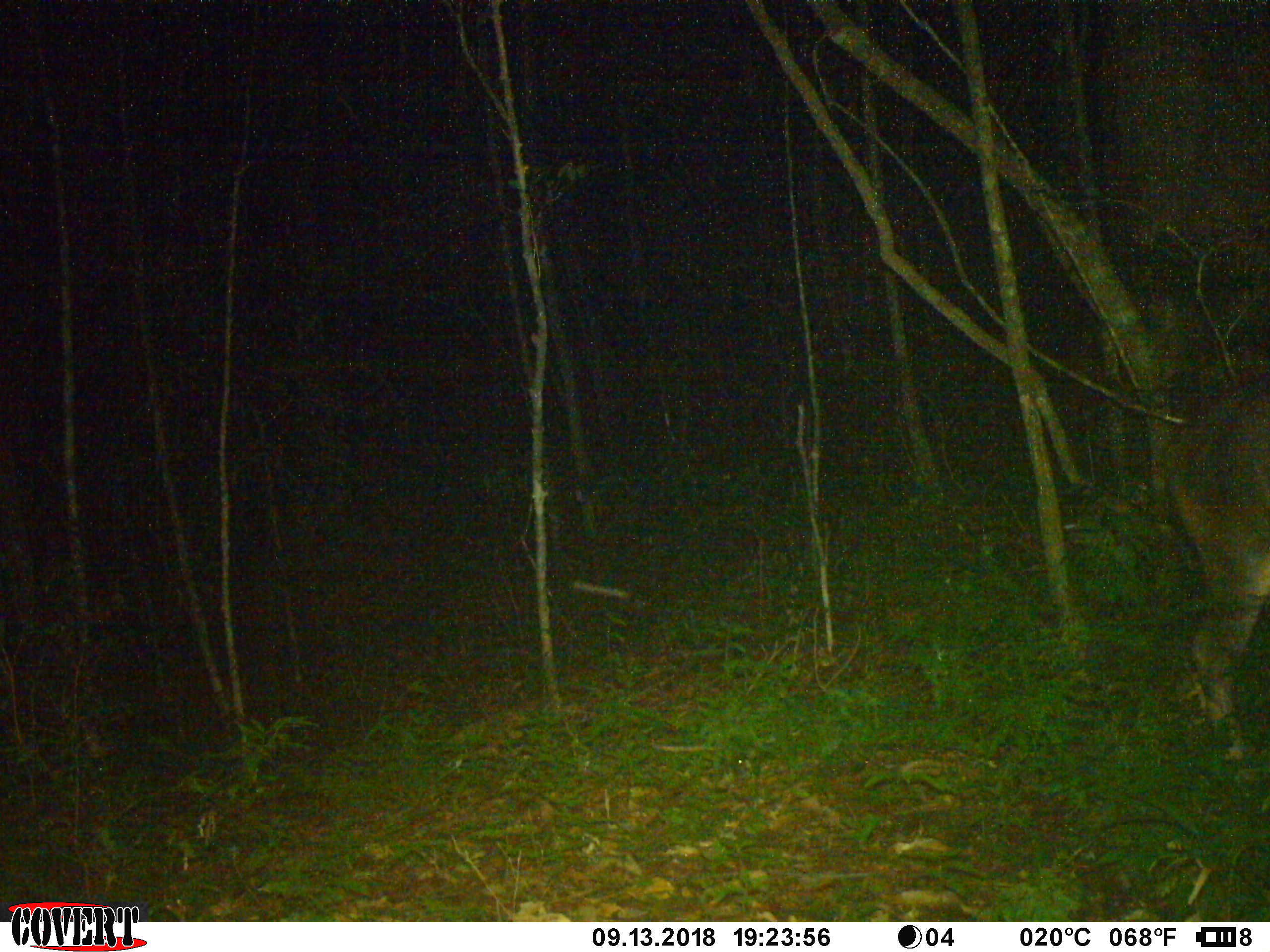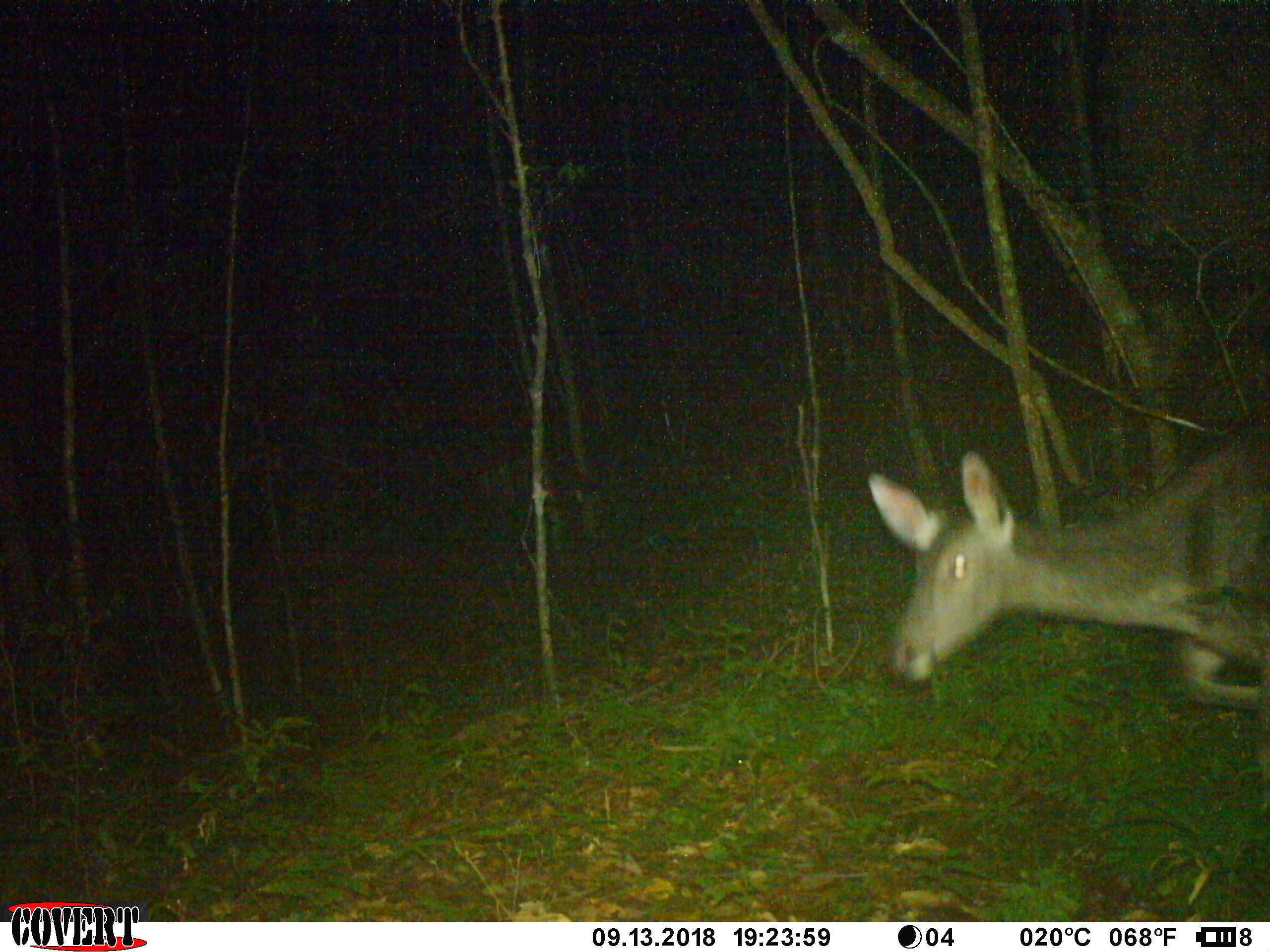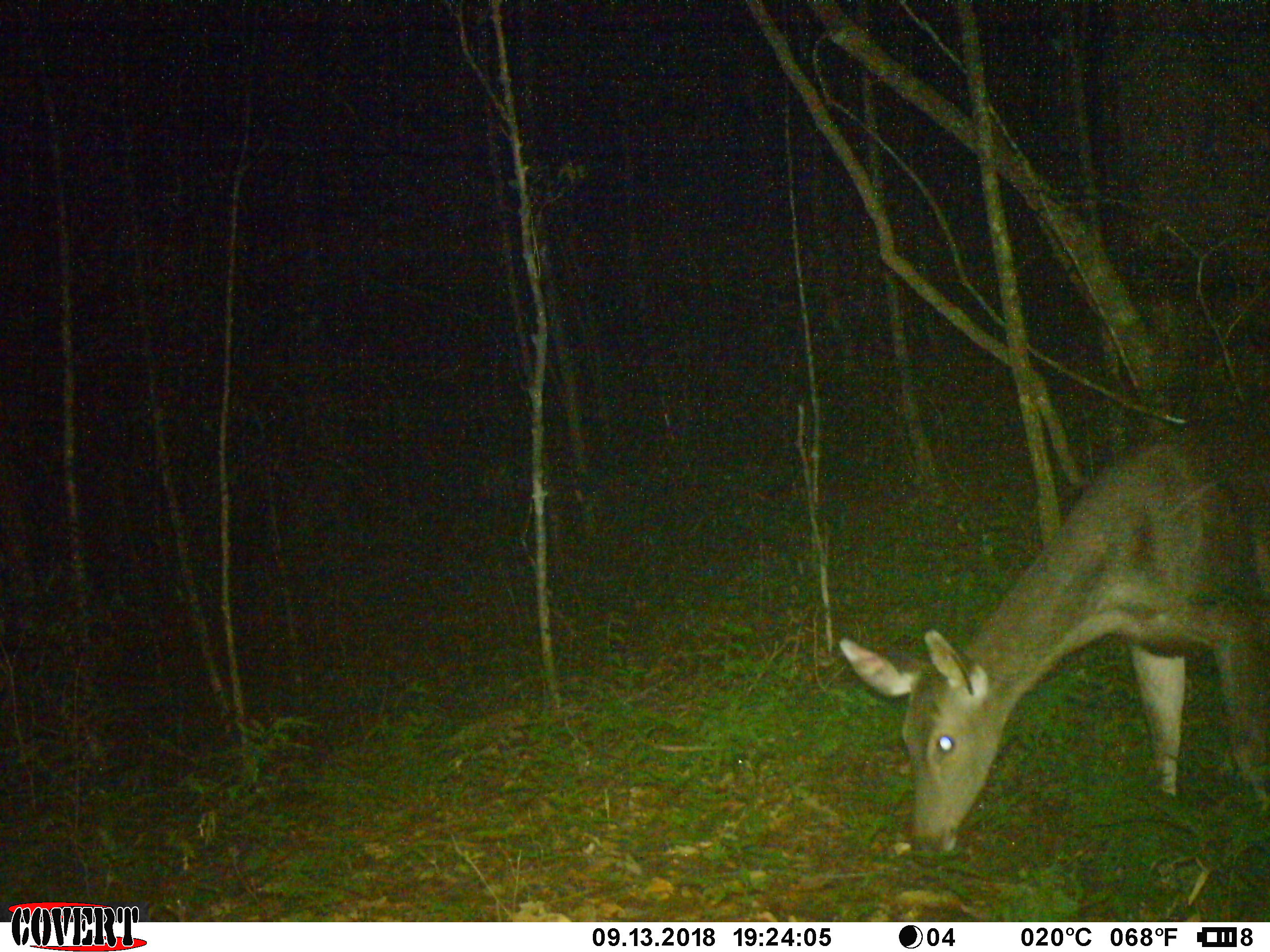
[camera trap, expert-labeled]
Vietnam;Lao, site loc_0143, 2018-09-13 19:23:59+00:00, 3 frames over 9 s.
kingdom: Animalia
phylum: Chordata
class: Mammalia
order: Artiodactyla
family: Cervidae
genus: Rusa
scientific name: Rusa unicolor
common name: sambar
Sambar (Rusa unicolor). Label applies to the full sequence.